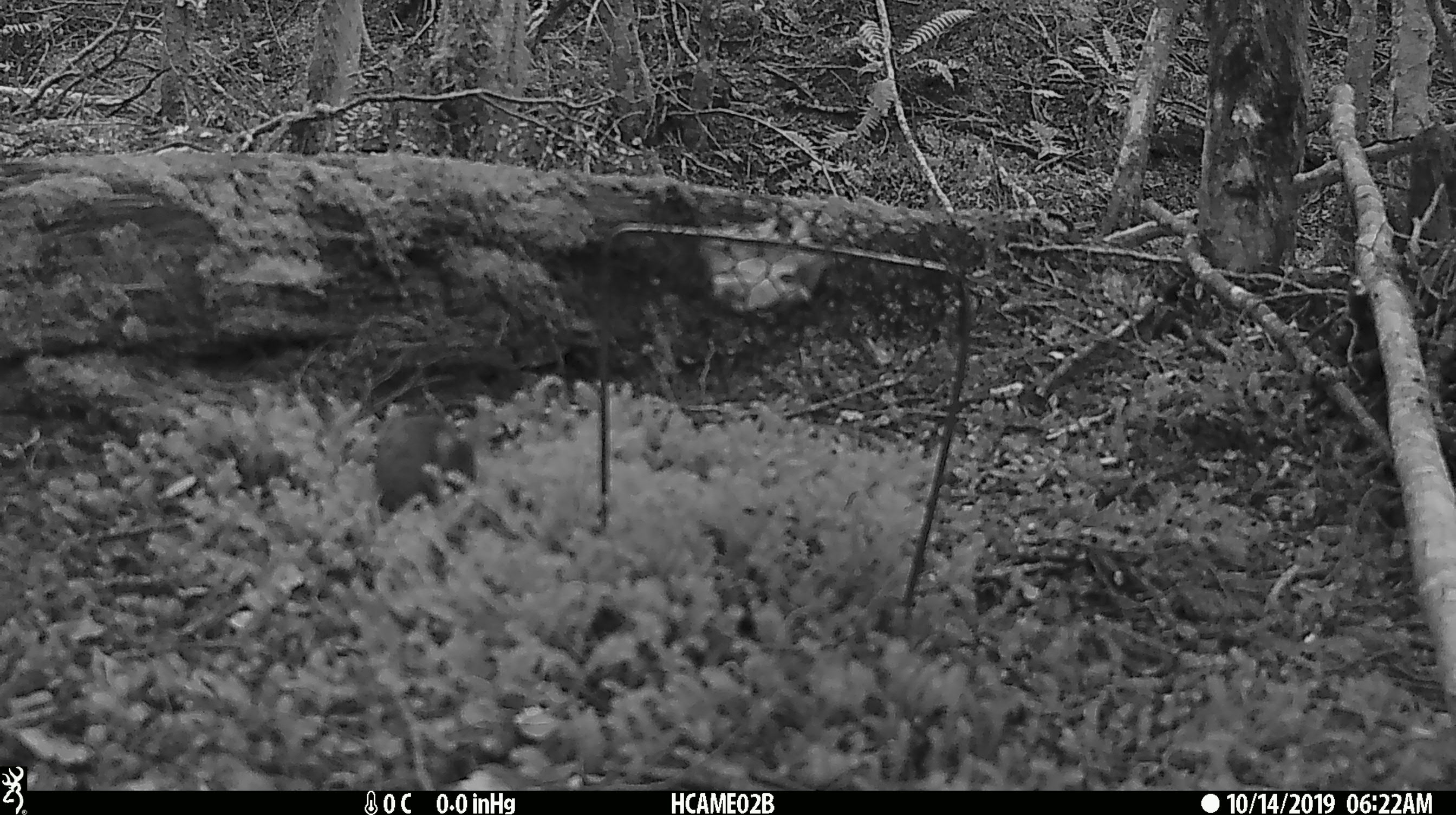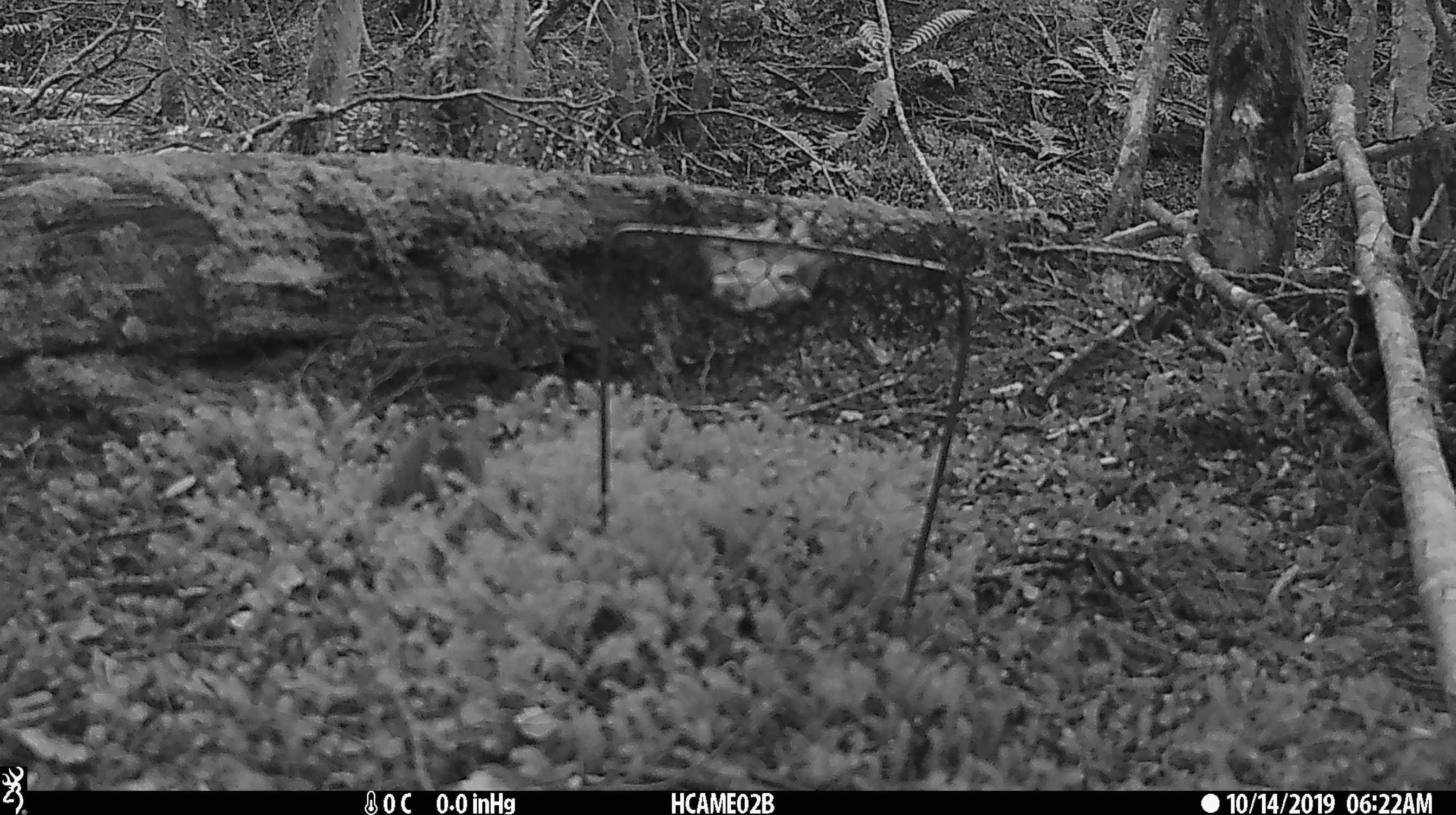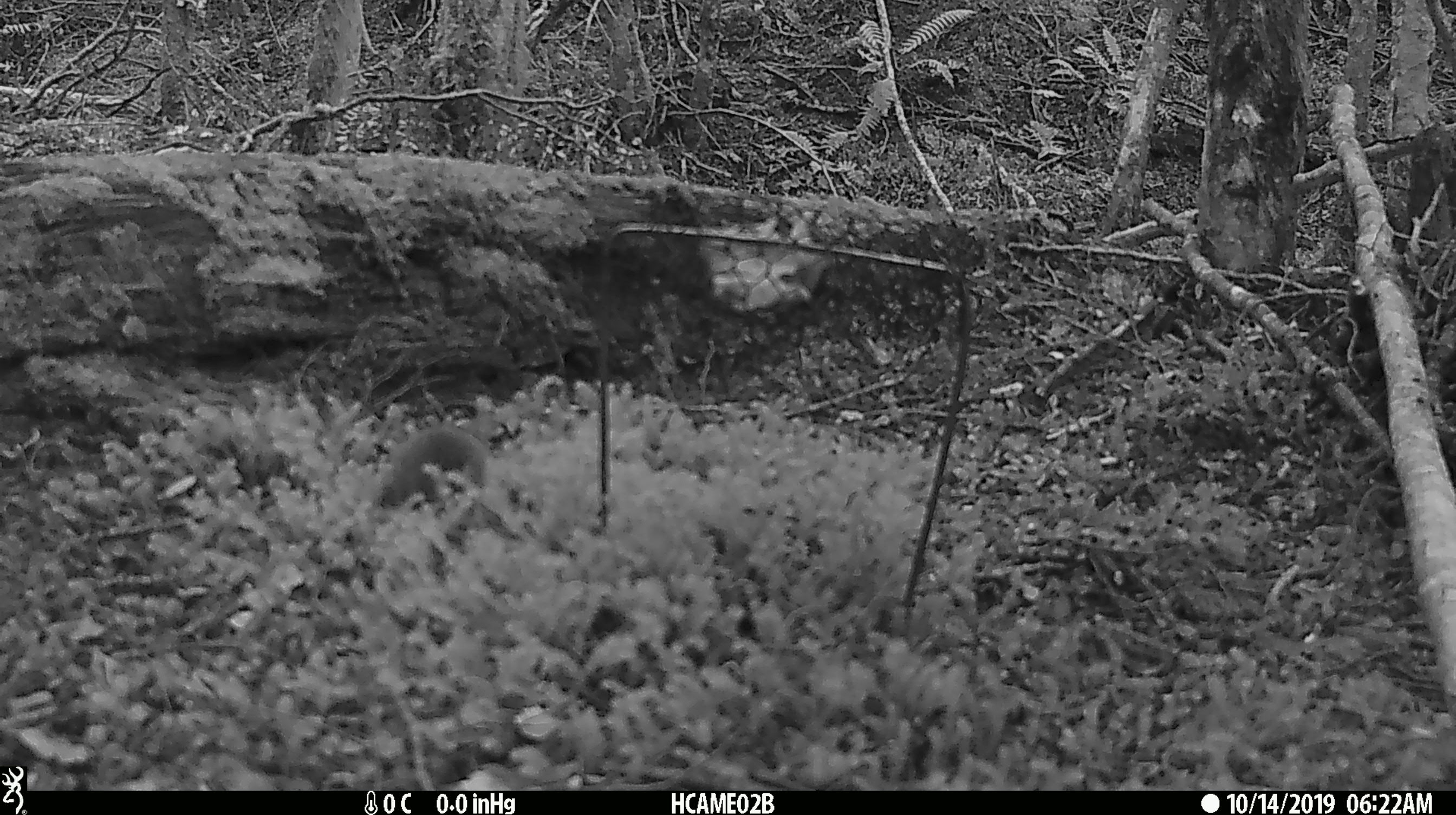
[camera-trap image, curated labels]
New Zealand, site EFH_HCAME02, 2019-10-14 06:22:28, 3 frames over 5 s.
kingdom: Animalia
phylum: Chordata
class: Mammalia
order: Rodentia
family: Muridae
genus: Mus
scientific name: Mus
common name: mouse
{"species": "mouse (Mus)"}